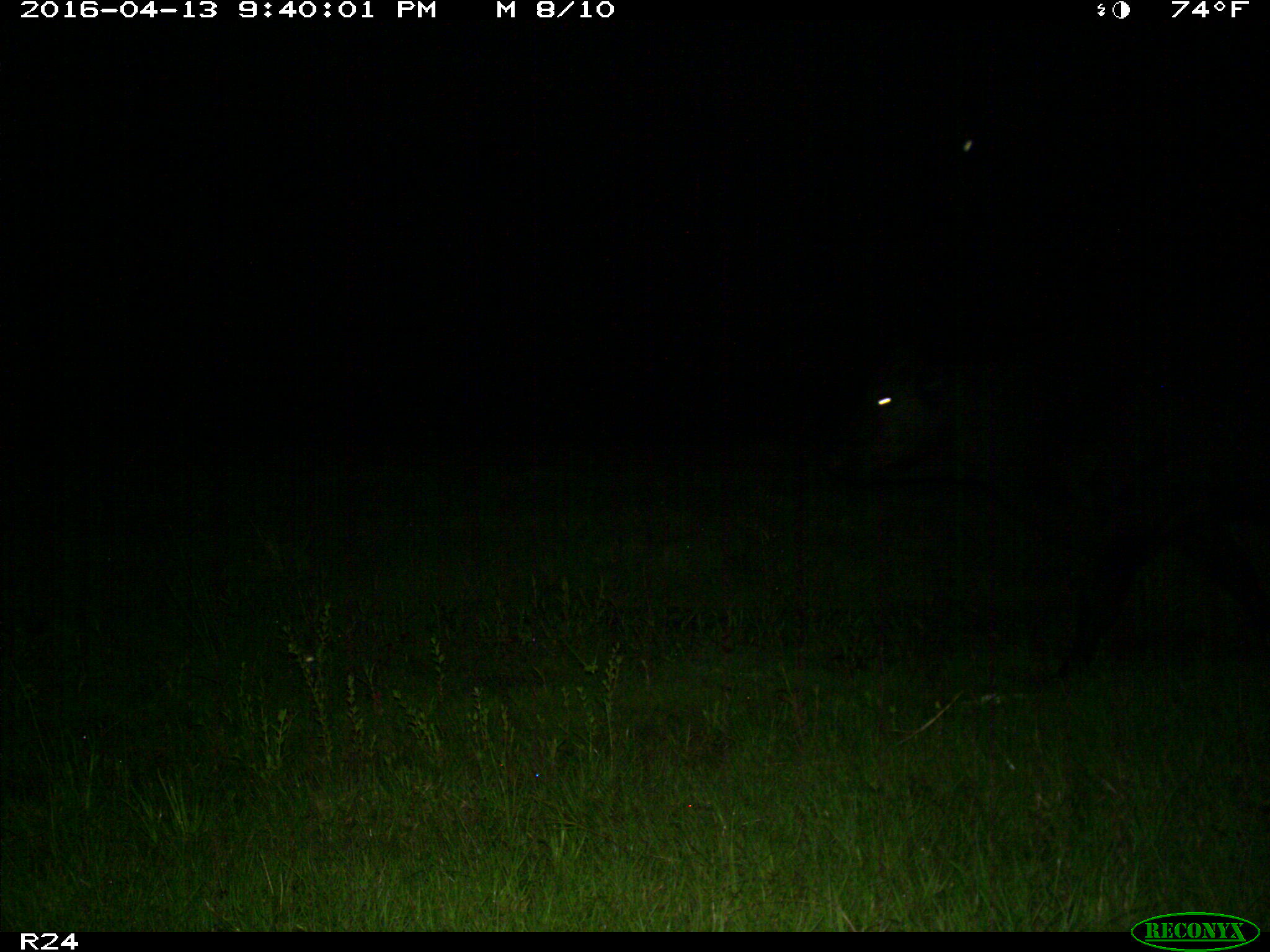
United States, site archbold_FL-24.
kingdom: Animalia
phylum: Chordata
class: Mammalia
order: Artiodactyla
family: Bovidae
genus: Bos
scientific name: Bos taurus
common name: domestic cow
Bos taurus (domestic cow).